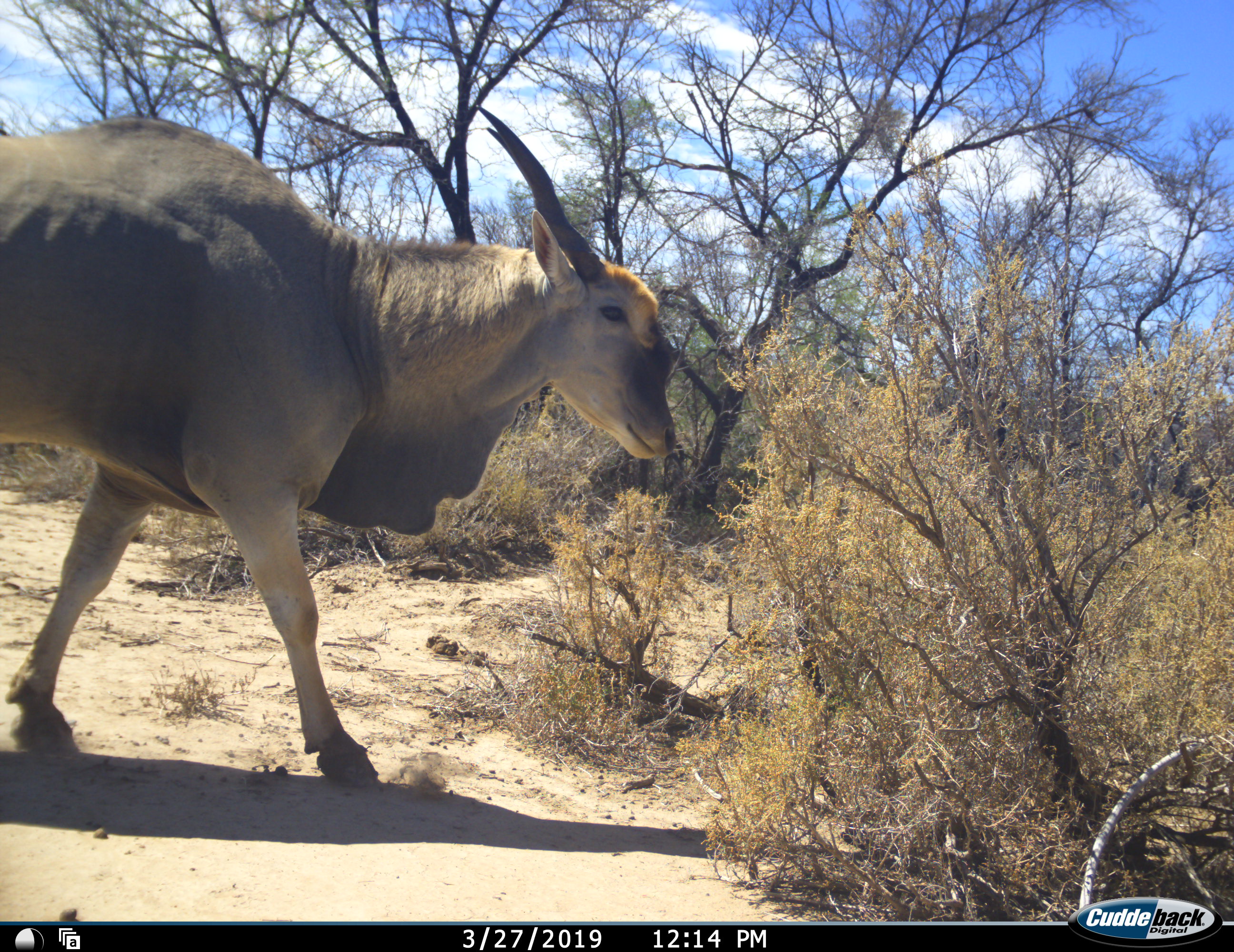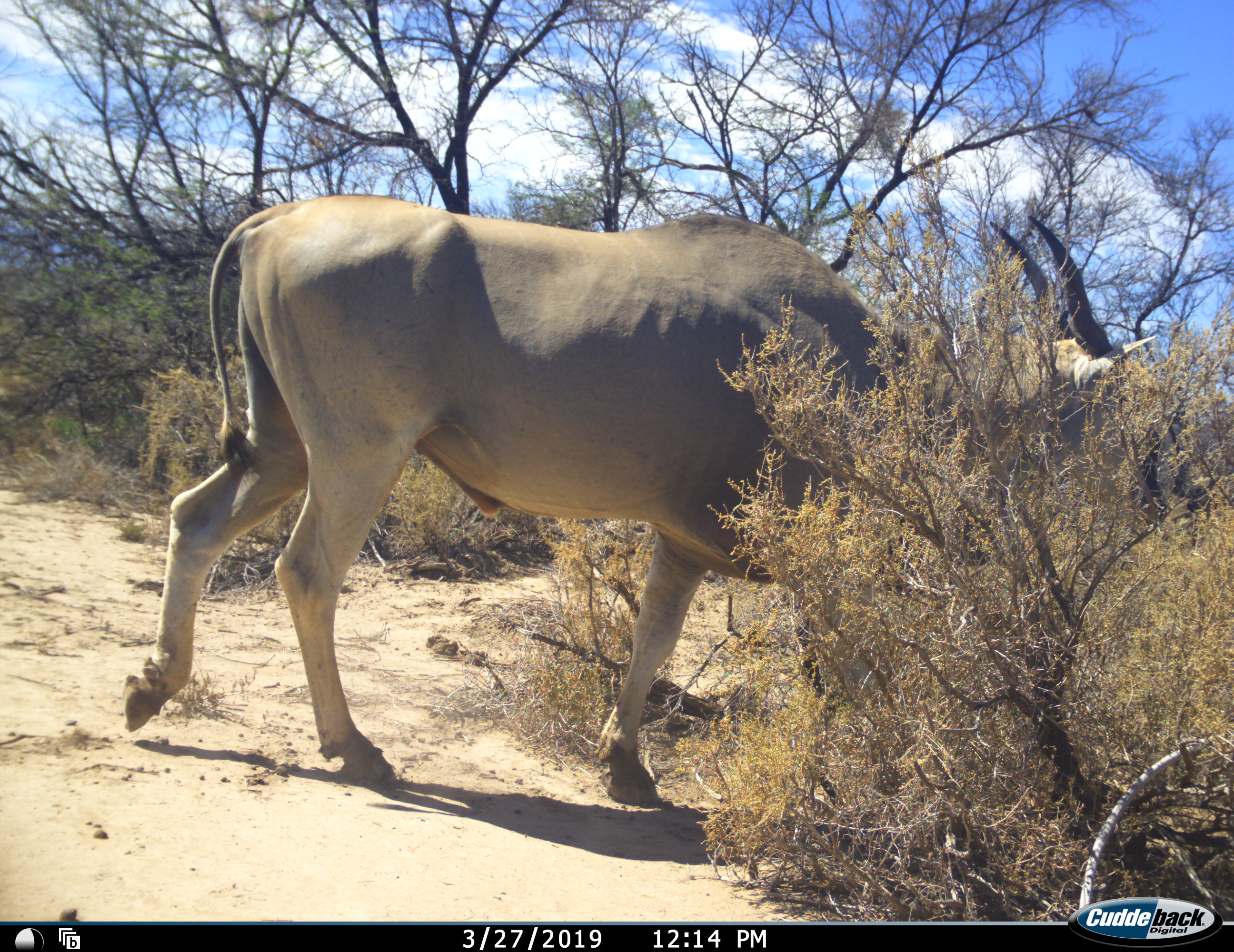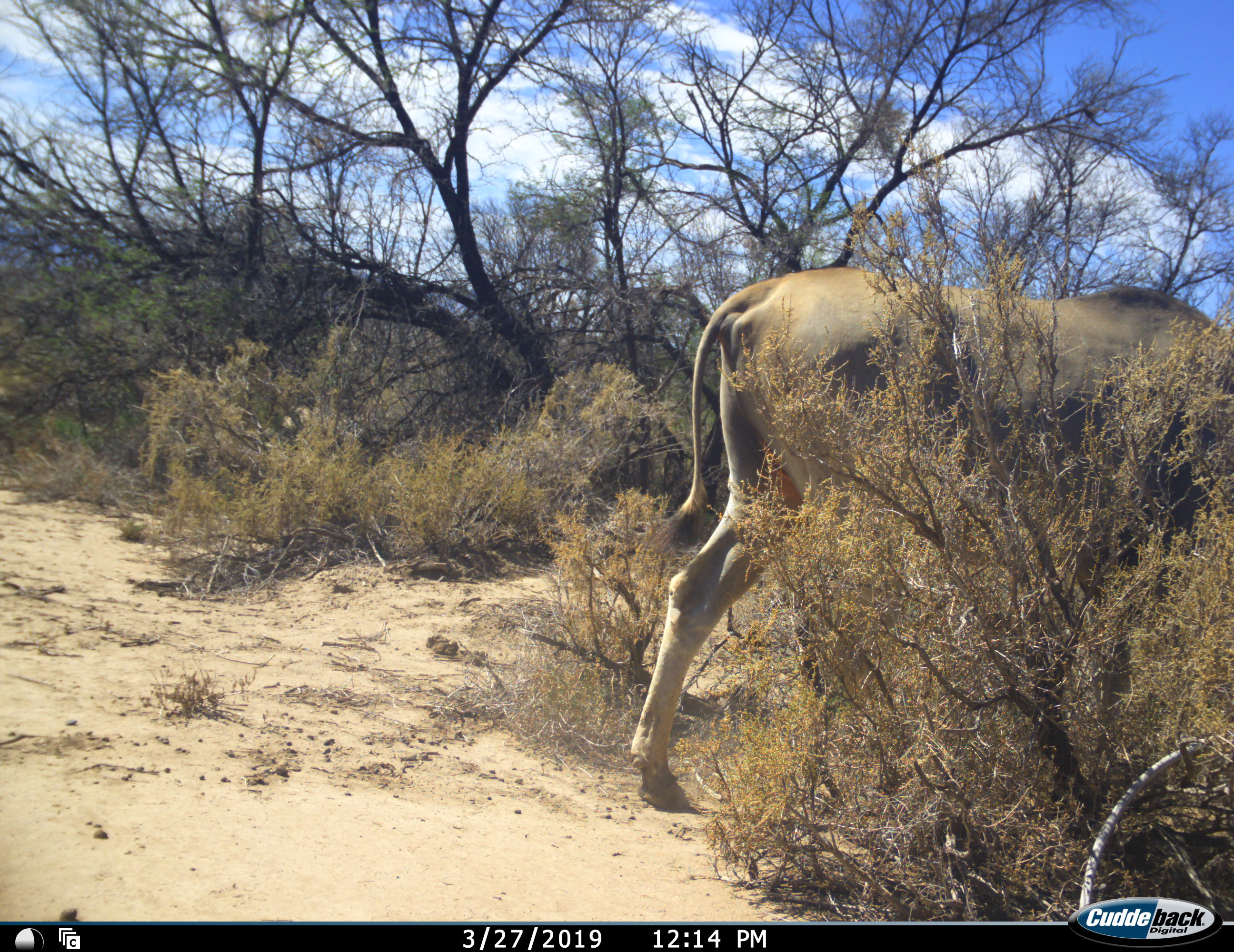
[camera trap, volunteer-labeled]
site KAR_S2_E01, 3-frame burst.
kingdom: Animalia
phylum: Chordata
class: Mammalia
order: Artiodactyla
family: Bovidae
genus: Tragelaphus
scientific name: Tragelaphus oryx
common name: eland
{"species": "eland (Tragelaphus oryx)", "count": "1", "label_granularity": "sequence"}